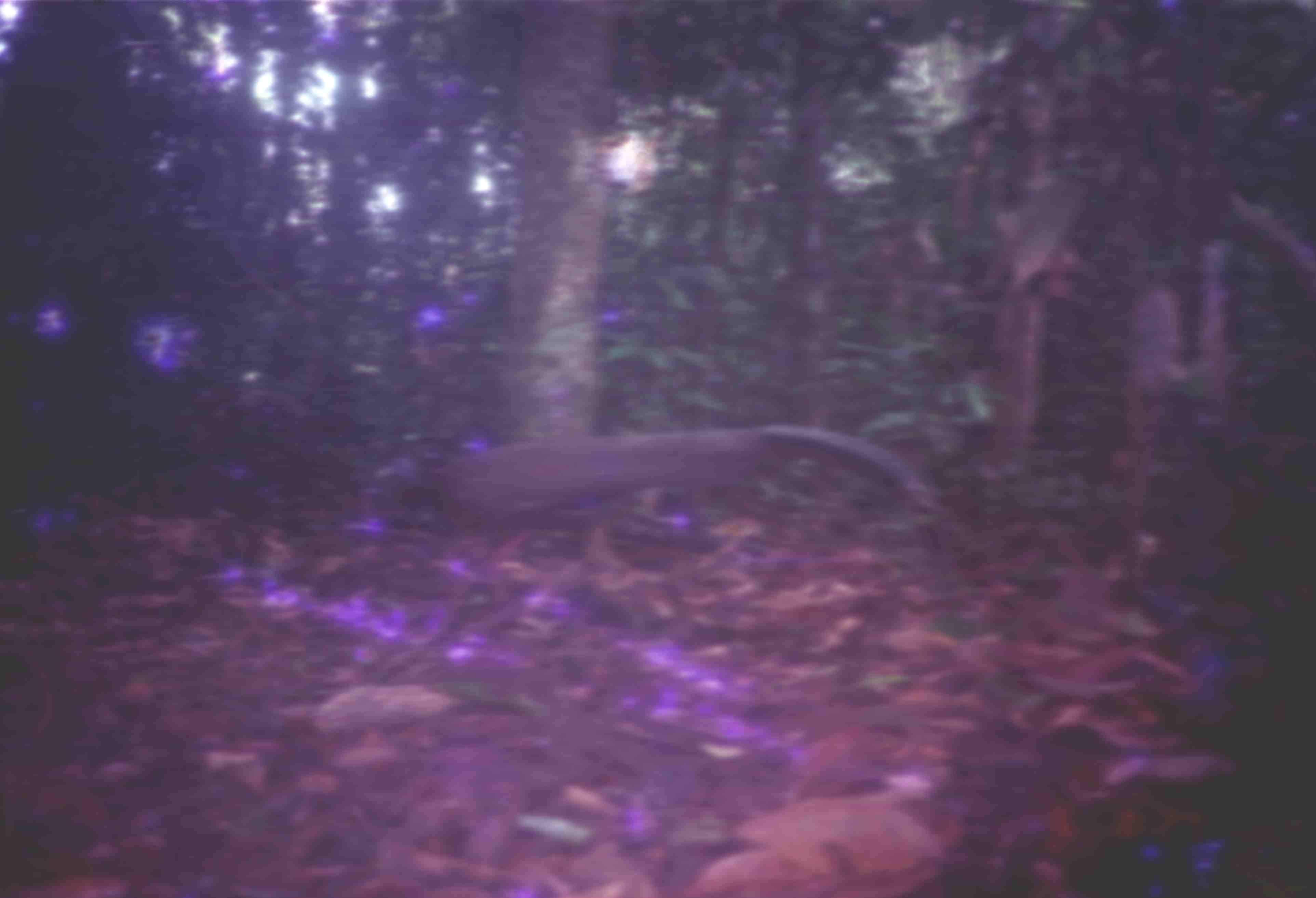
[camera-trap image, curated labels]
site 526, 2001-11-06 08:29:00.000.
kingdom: Animalia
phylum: Chordata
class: Aves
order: Galliformes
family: Phasianidae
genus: Argusianus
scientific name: Argusianus argus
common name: great argus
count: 1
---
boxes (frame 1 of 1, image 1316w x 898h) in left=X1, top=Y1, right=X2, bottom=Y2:
argusianus argus: left=370, top=423, right=948, bottom=570